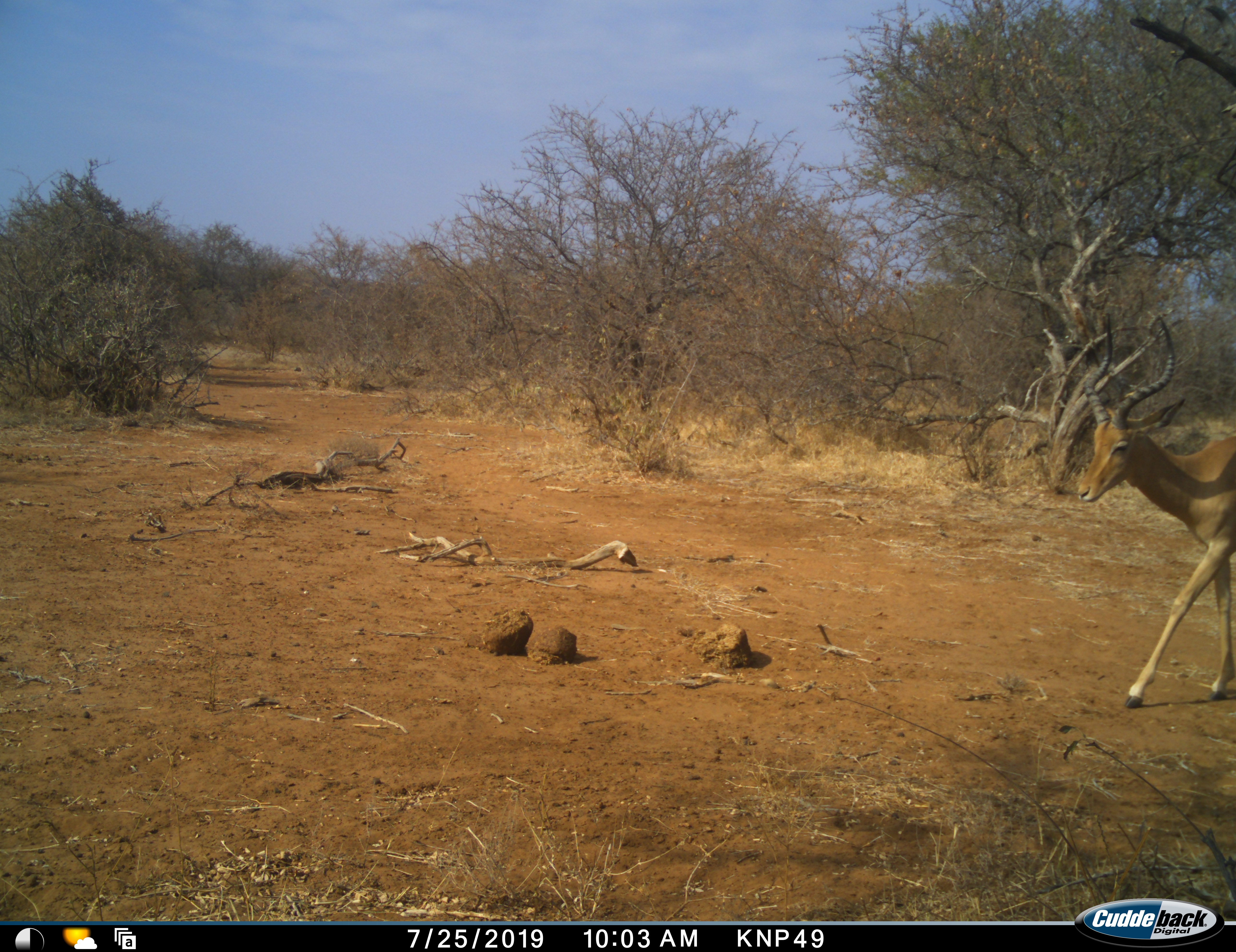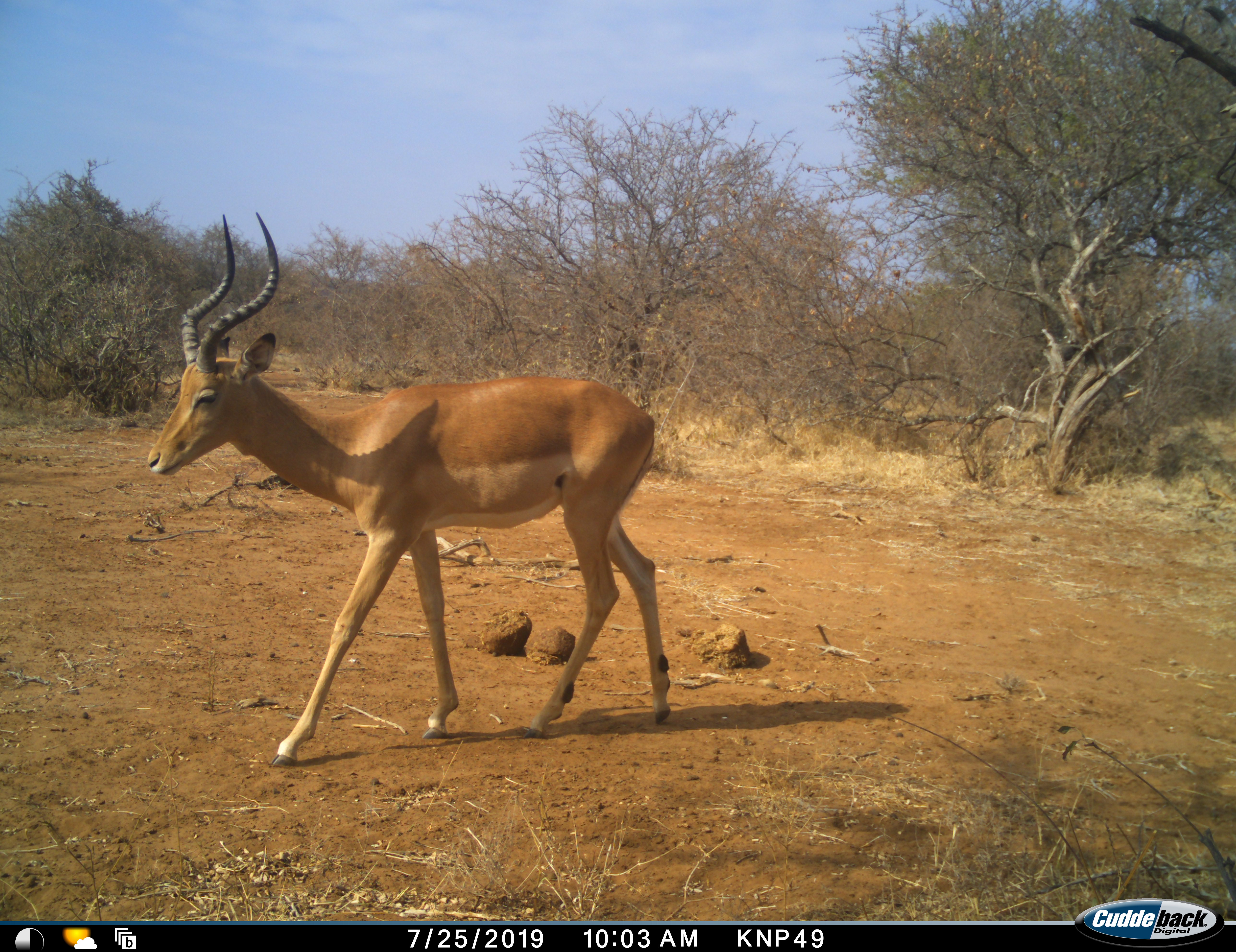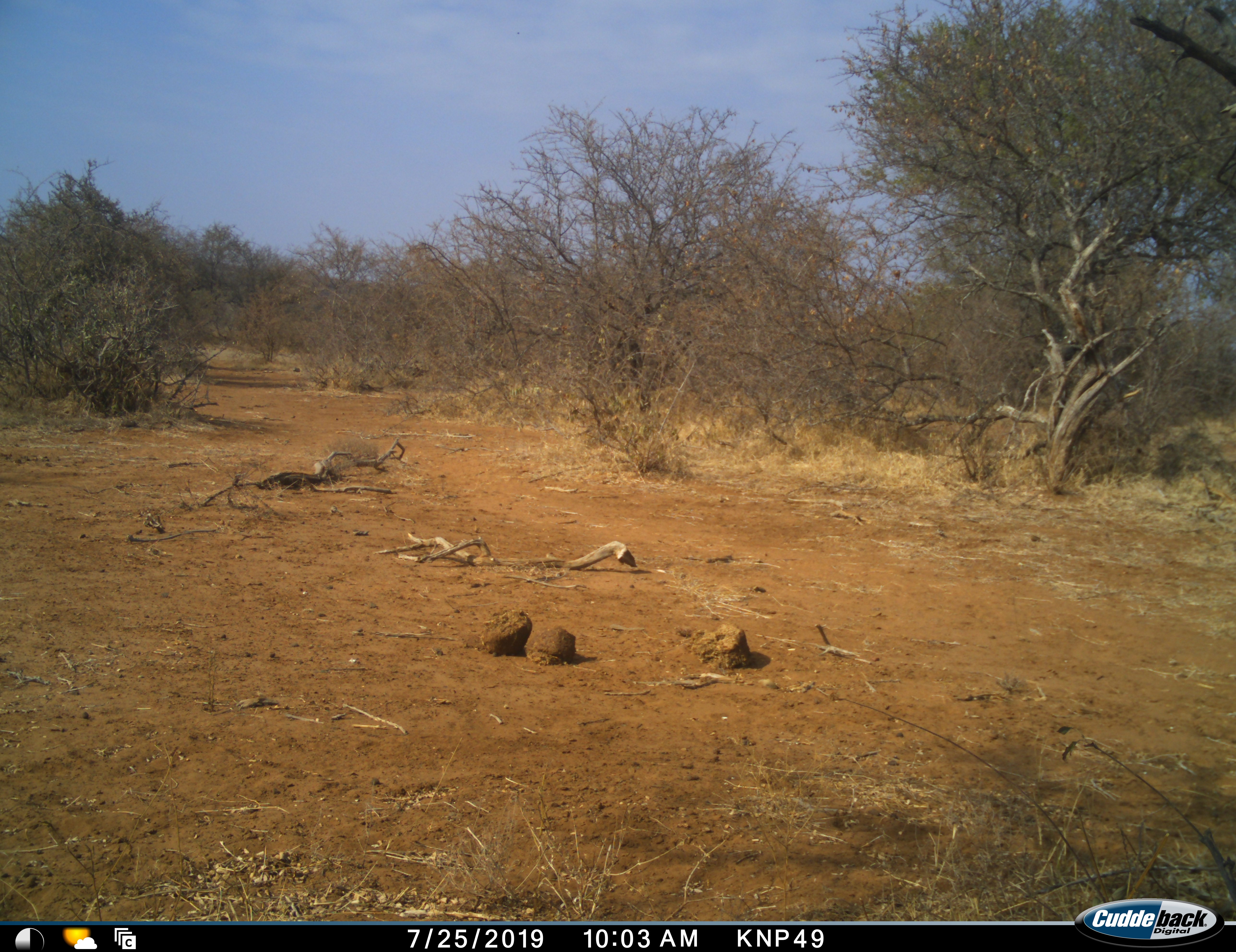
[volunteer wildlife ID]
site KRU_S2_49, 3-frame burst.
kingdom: Animalia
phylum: Chordata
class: Mammalia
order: Artiodactyla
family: Bovidae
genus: Aepyceros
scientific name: Aepyceros melampus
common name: impala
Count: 1.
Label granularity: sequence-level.